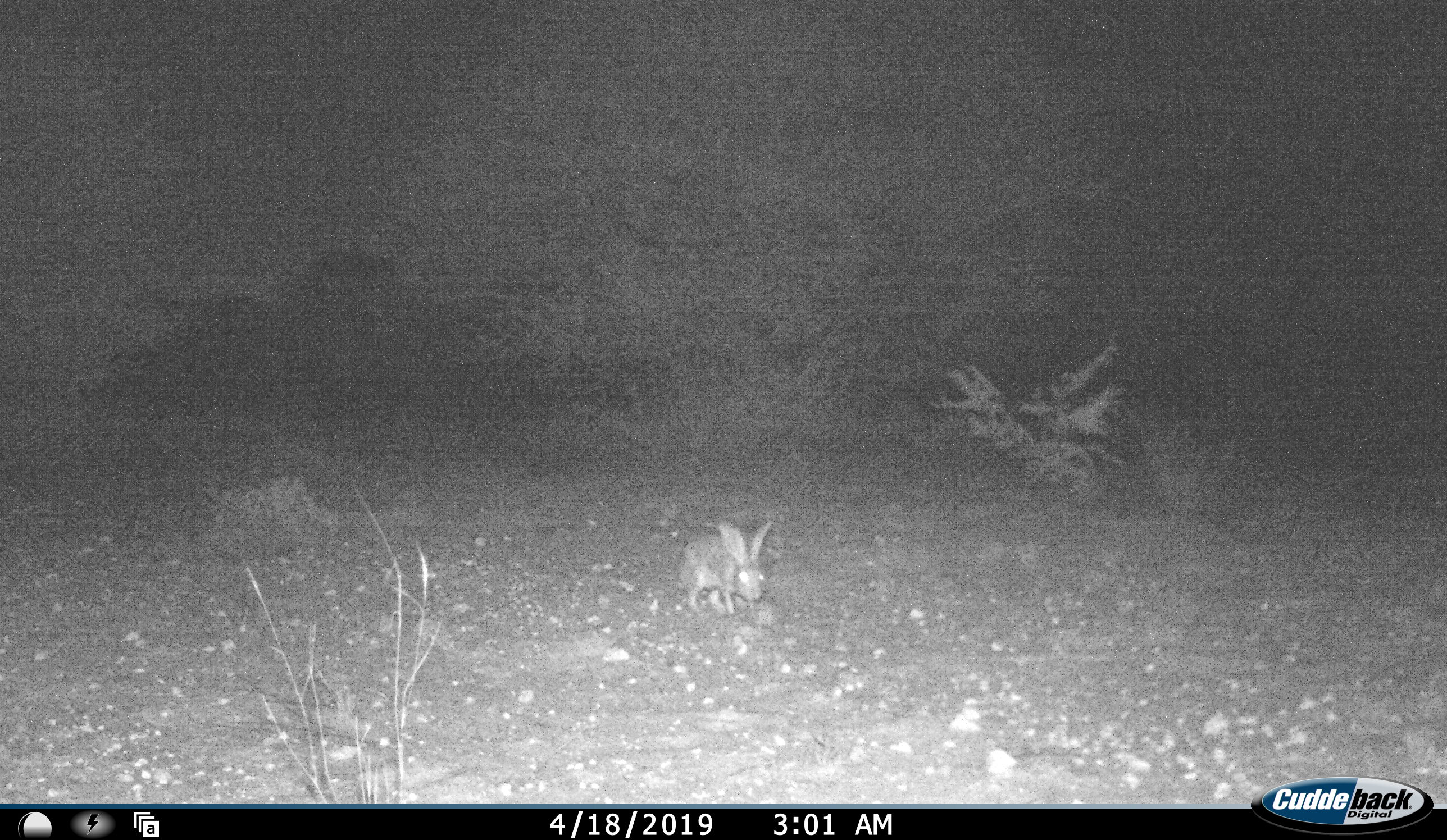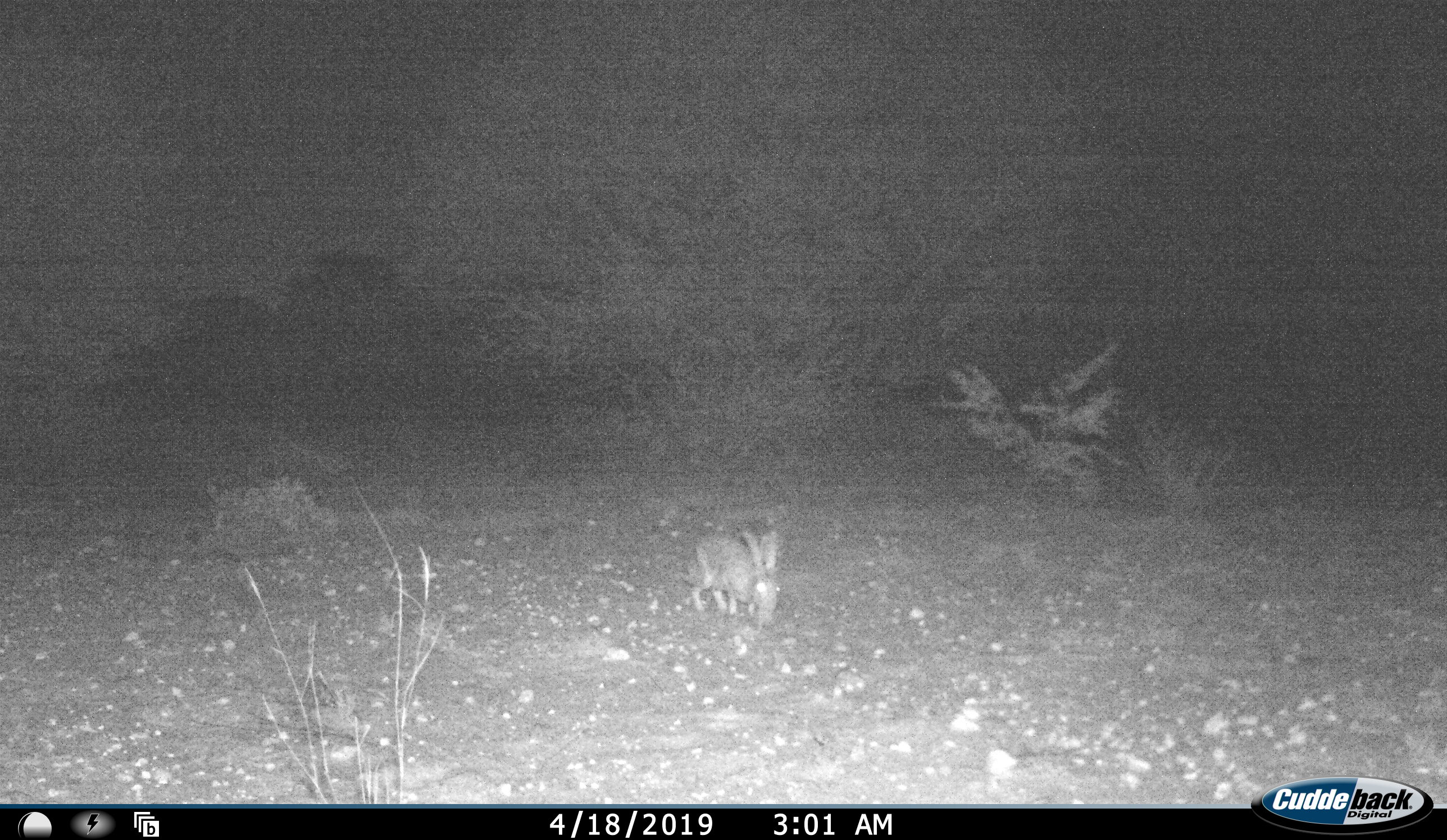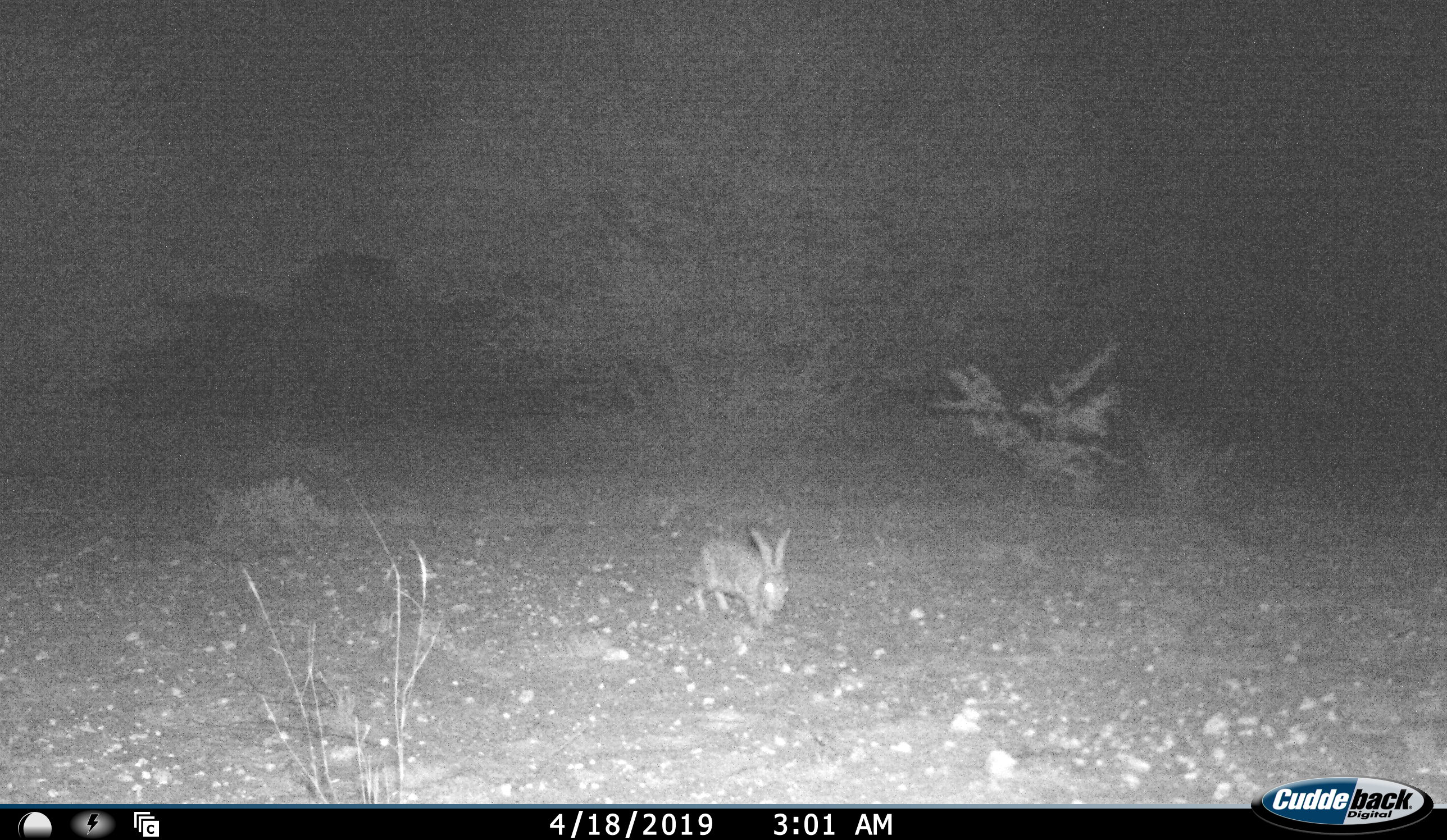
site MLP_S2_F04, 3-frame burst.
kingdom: Animalia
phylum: Chordata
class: Mammalia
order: Lagomorpha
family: Leporidae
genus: Lepus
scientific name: Lepus capensis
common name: cape hare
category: harecape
Harecape (cape hare) (Lepus capensis), count 1. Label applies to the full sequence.